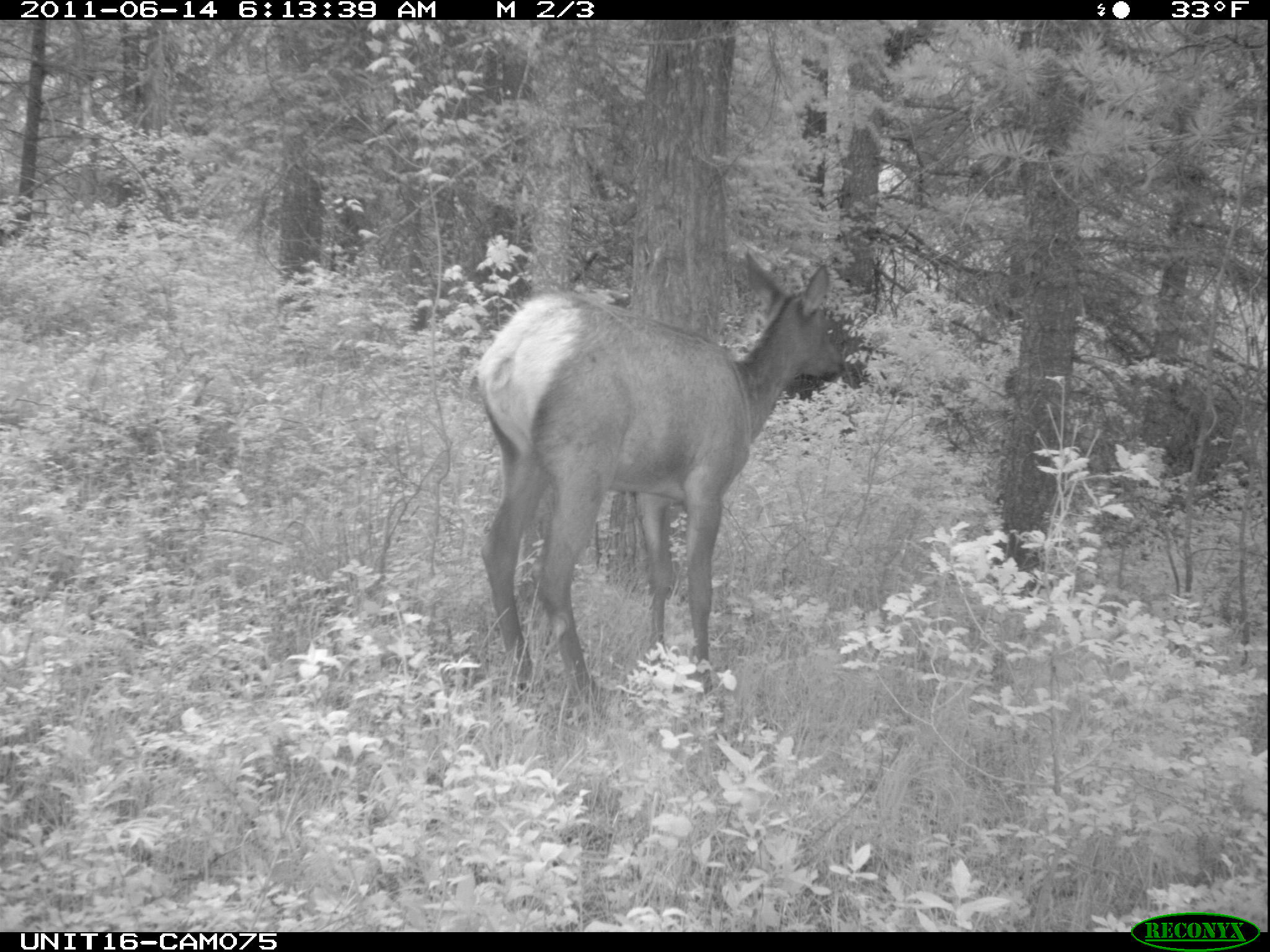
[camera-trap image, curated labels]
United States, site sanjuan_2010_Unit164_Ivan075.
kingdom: Animalia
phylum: Chordata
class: Mammalia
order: Artiodactyla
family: Cervidae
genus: Cervus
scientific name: Cervus elaphus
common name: red deer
Cervus elaphus (red deer).